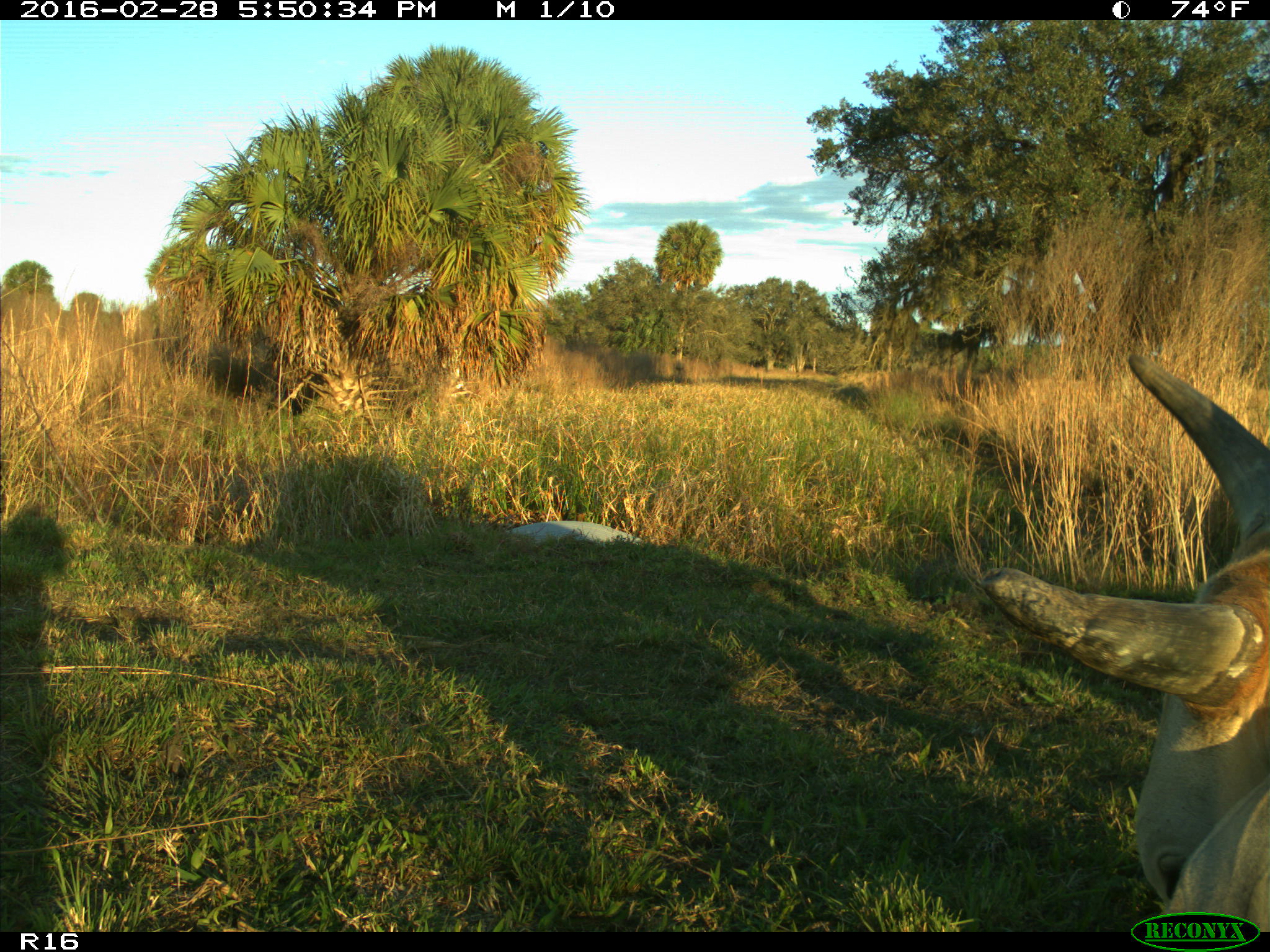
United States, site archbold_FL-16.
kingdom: Animalia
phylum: Chordata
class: Mammalia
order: Artiodactyla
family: Bovidae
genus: Bos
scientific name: Bos taurus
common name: domestic cow